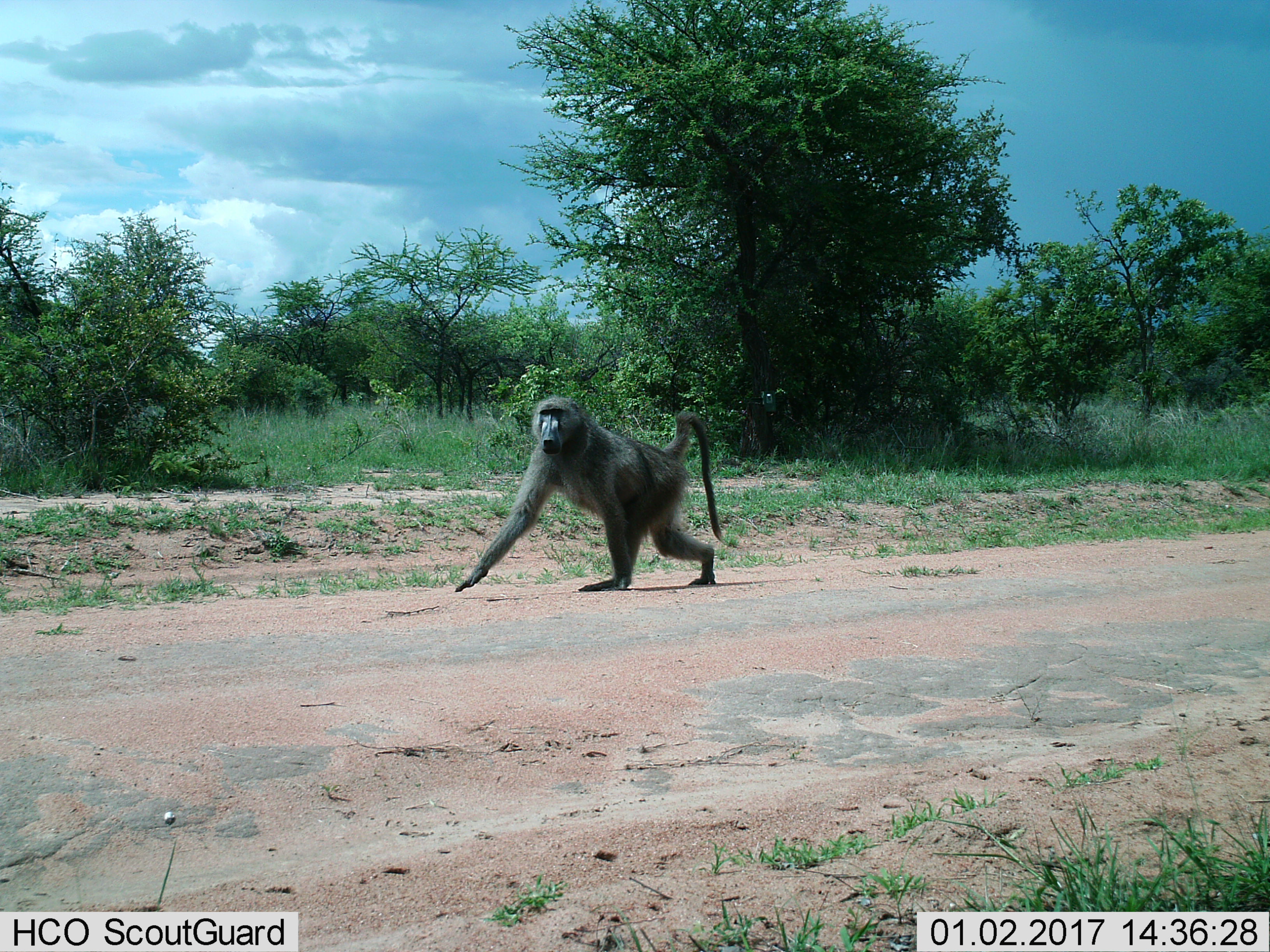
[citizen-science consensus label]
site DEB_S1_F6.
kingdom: Animalia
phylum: Chordata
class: Mammalia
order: Primates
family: Cercopithecidae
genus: Papio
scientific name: Papio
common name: baboon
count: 1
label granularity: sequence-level